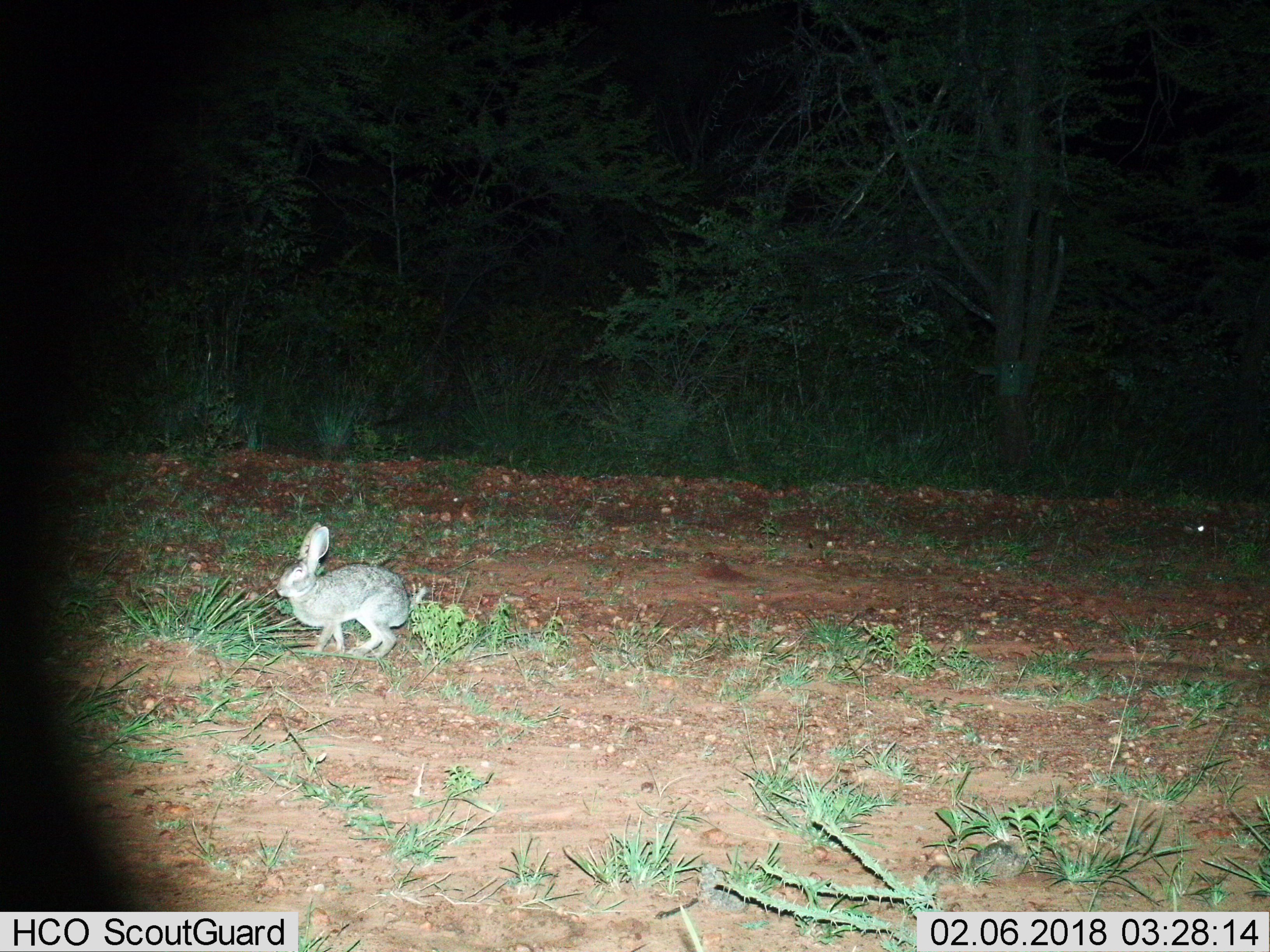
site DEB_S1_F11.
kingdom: Animalia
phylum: Chordata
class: Mammalia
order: Lagomorpha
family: Leporidae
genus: Lepus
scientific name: Lepus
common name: hare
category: hareunknown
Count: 1.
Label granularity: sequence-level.